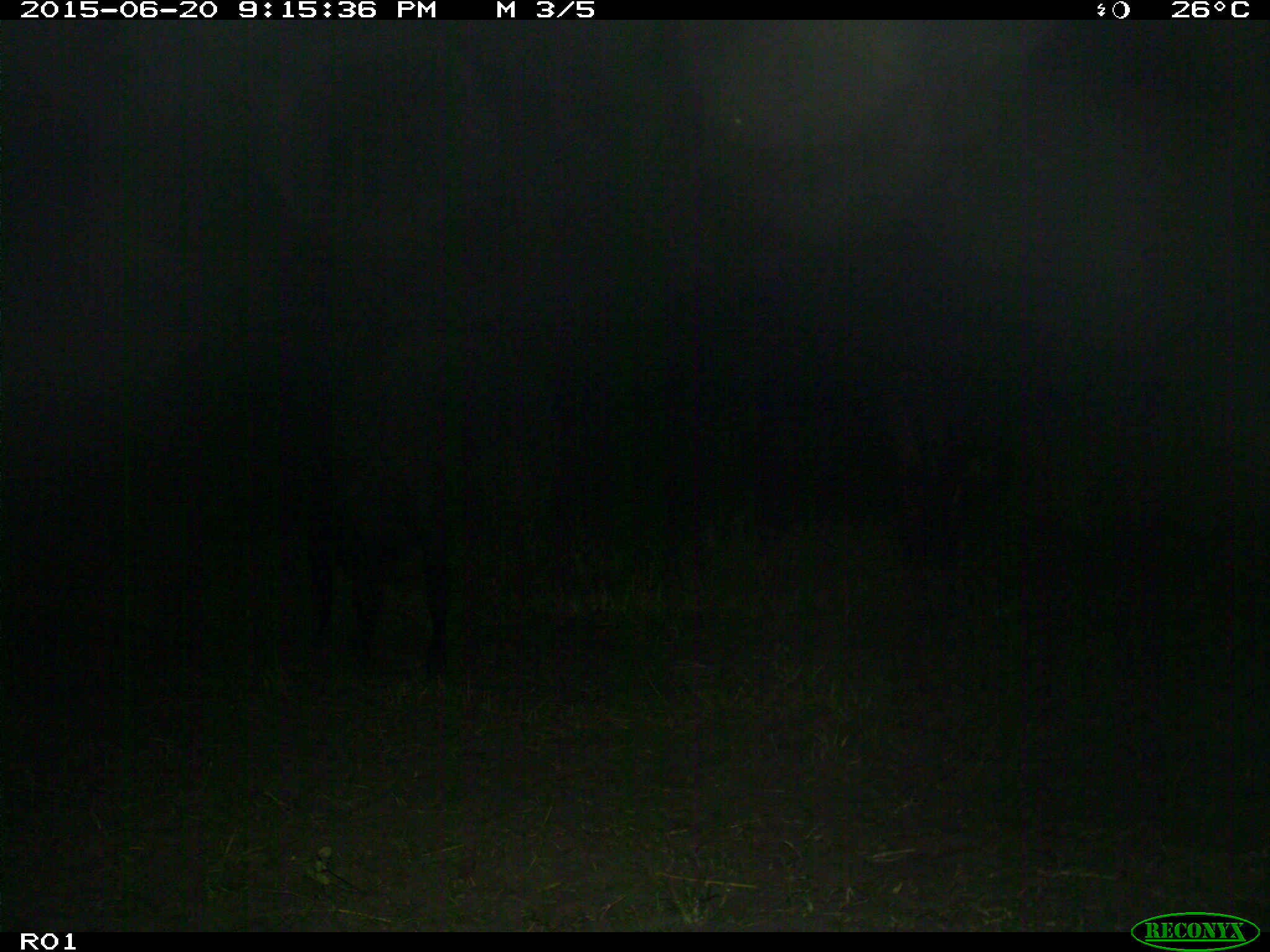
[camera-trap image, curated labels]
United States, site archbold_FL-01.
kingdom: Animalia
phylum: Chordata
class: Mammalia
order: Artiodactyla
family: Bovidae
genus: Bos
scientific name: Bos taurus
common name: domestic cow